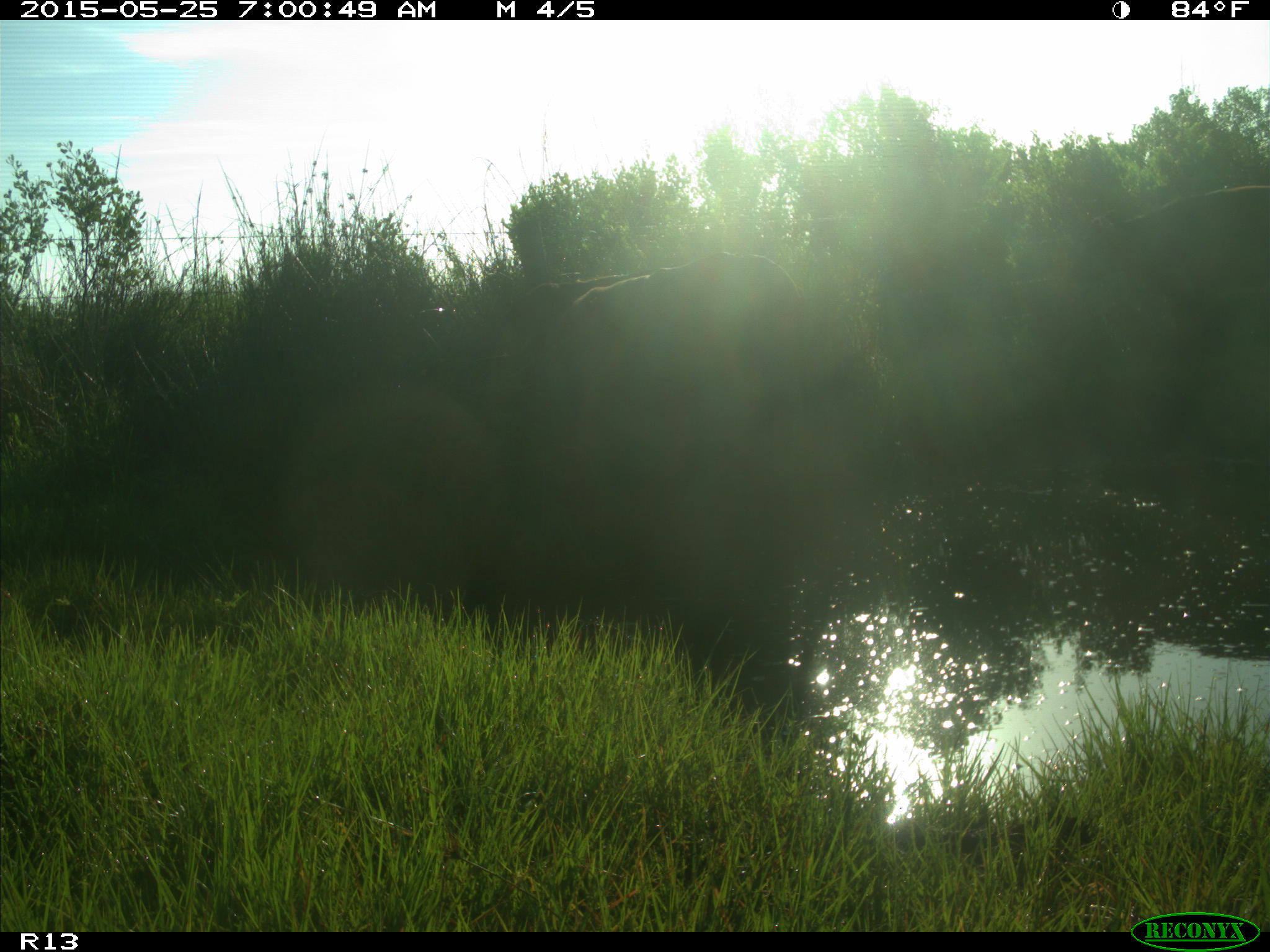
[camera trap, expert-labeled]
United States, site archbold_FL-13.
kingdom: Animalia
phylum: Chordata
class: Mammalia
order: Artiodactyla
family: Bovidae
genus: Bos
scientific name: Bos taurus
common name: domestic cow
Bos taurus (domestic cow).